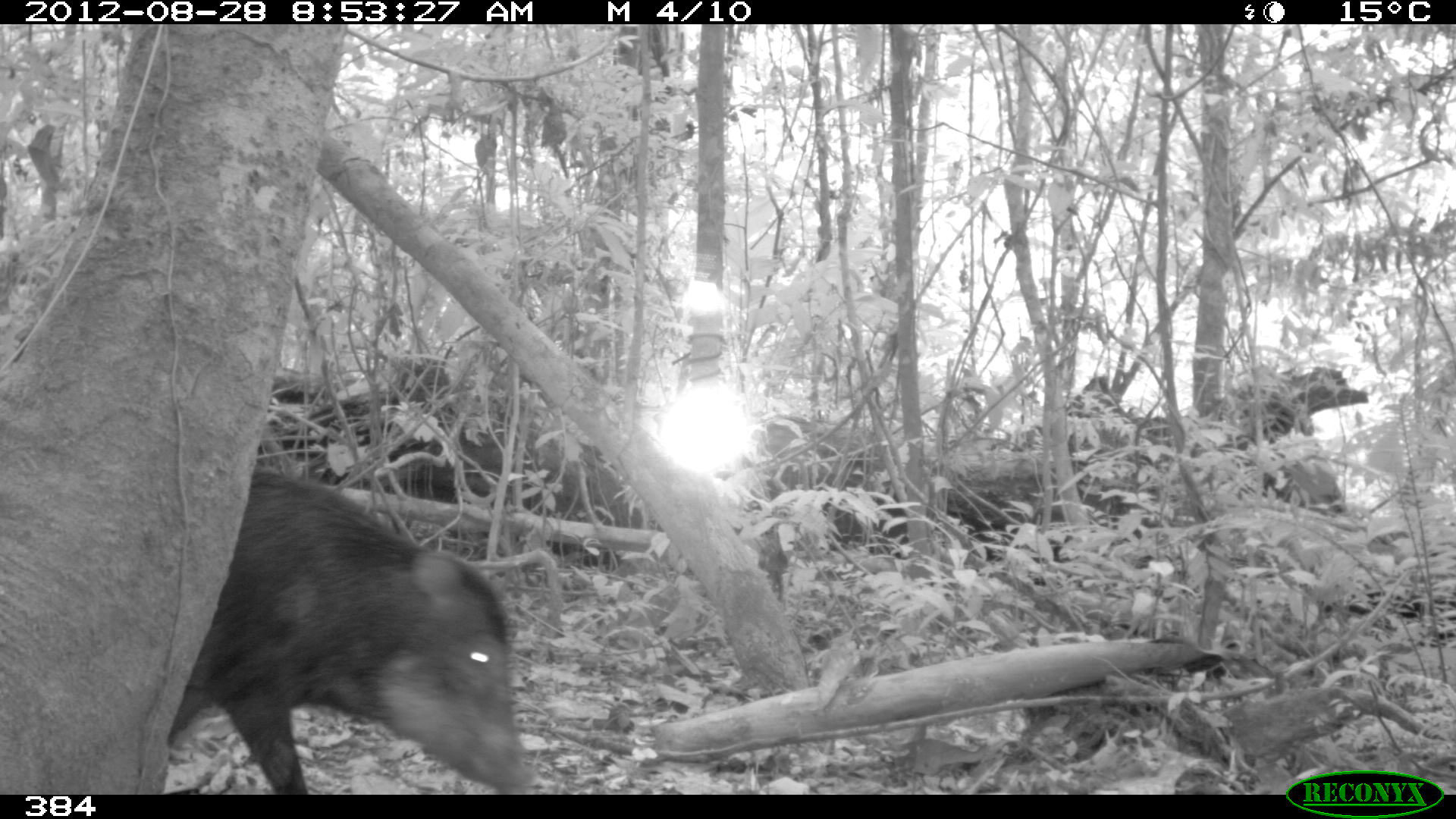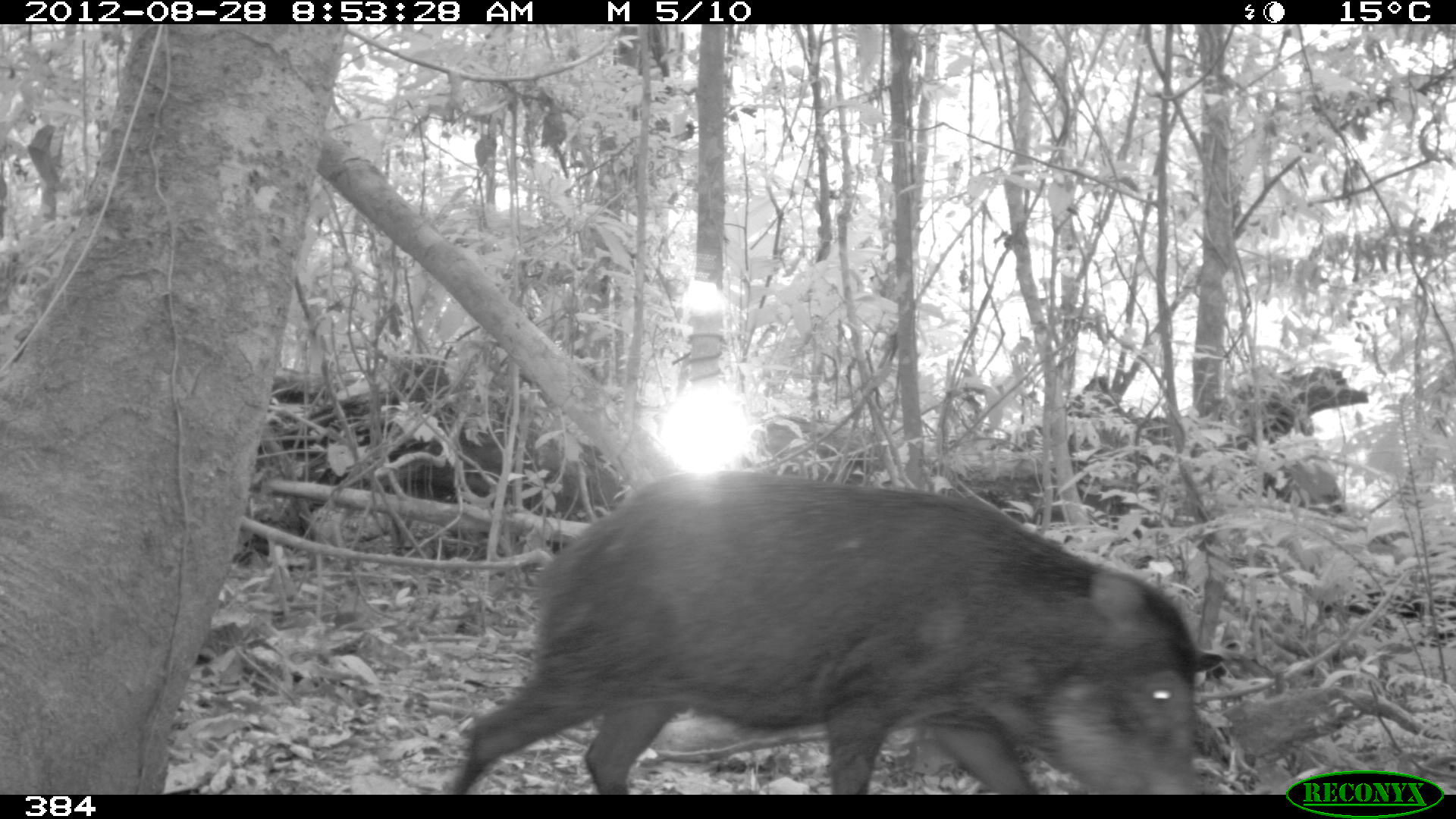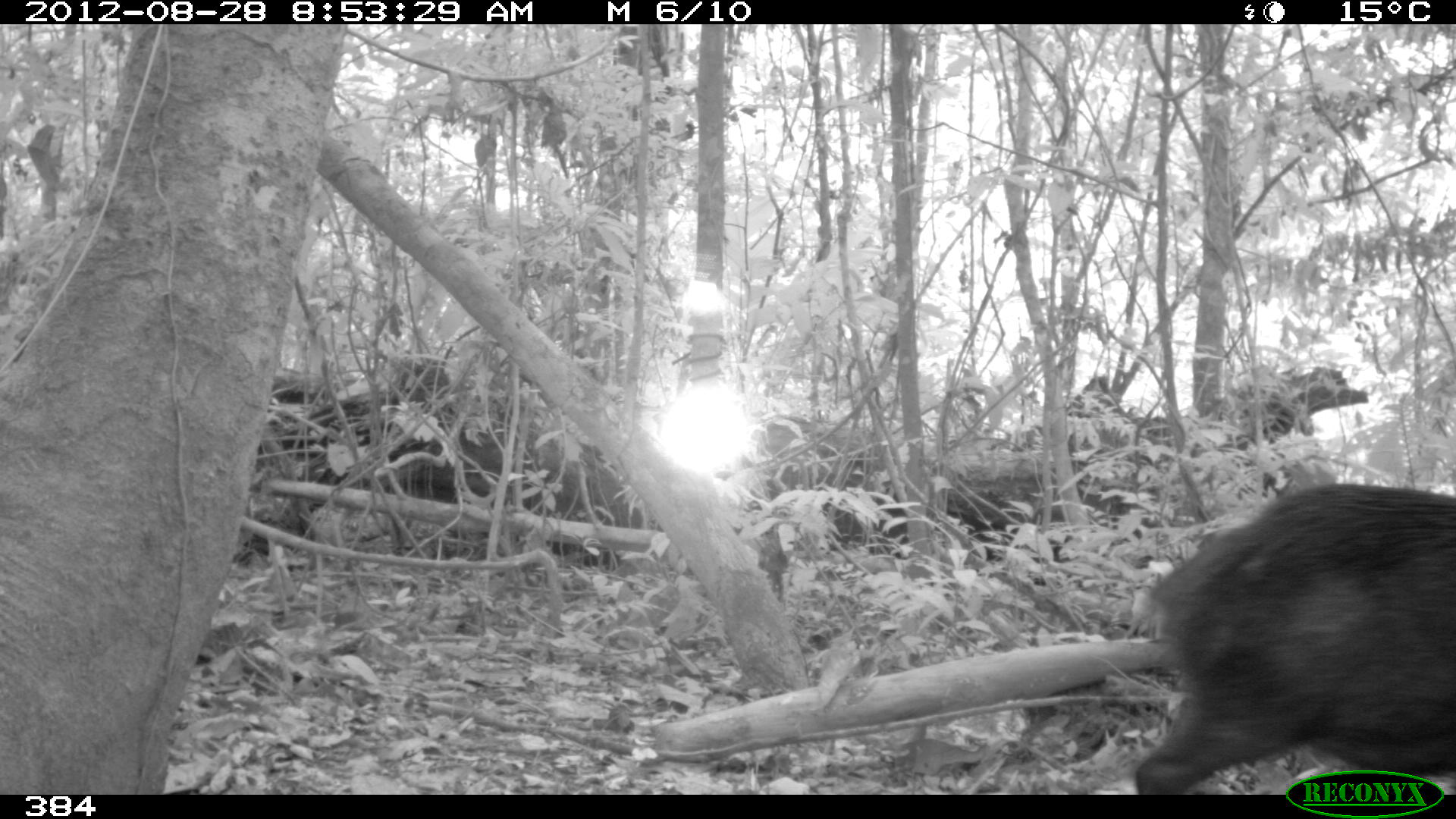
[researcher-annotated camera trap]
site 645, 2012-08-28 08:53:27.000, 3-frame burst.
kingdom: Animalia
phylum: Chordata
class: Mammalia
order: Artiodactyla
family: Tayassuidae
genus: Tayassu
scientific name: Tayassu pecari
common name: white-lipped peccary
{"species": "Tayassu pecari (white-lipped peccary)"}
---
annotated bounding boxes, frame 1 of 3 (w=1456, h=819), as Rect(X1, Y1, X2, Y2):
tayassu pecari: Rect(167, 469, 538, 794)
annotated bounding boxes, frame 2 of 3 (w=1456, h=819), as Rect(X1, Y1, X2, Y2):
tayassu pecari: Rect(439, 468, 1203, 794)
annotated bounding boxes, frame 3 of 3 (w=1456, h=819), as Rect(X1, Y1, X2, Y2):
tayassu pecari: Rect(1132, 481, 1456, 794)